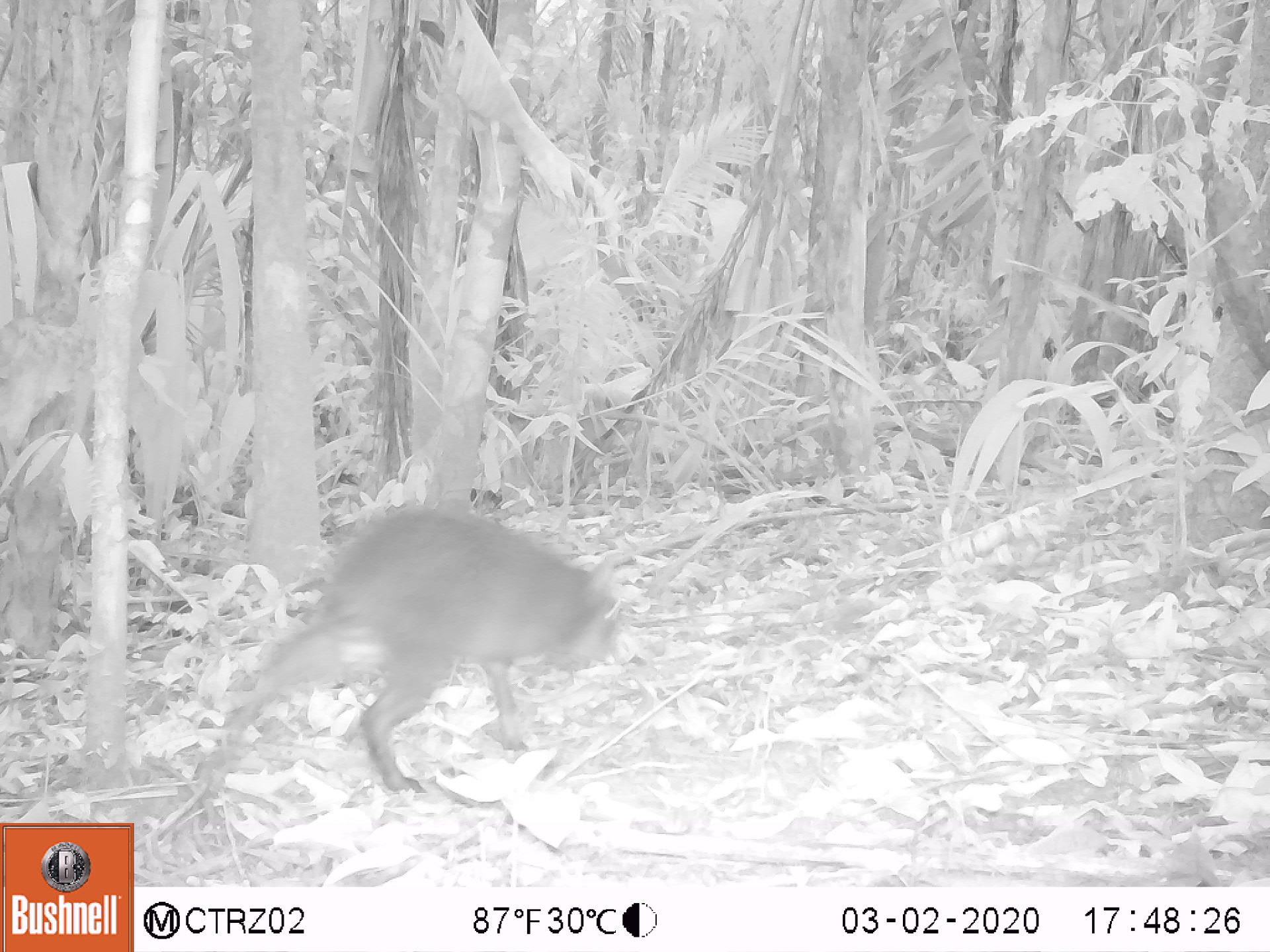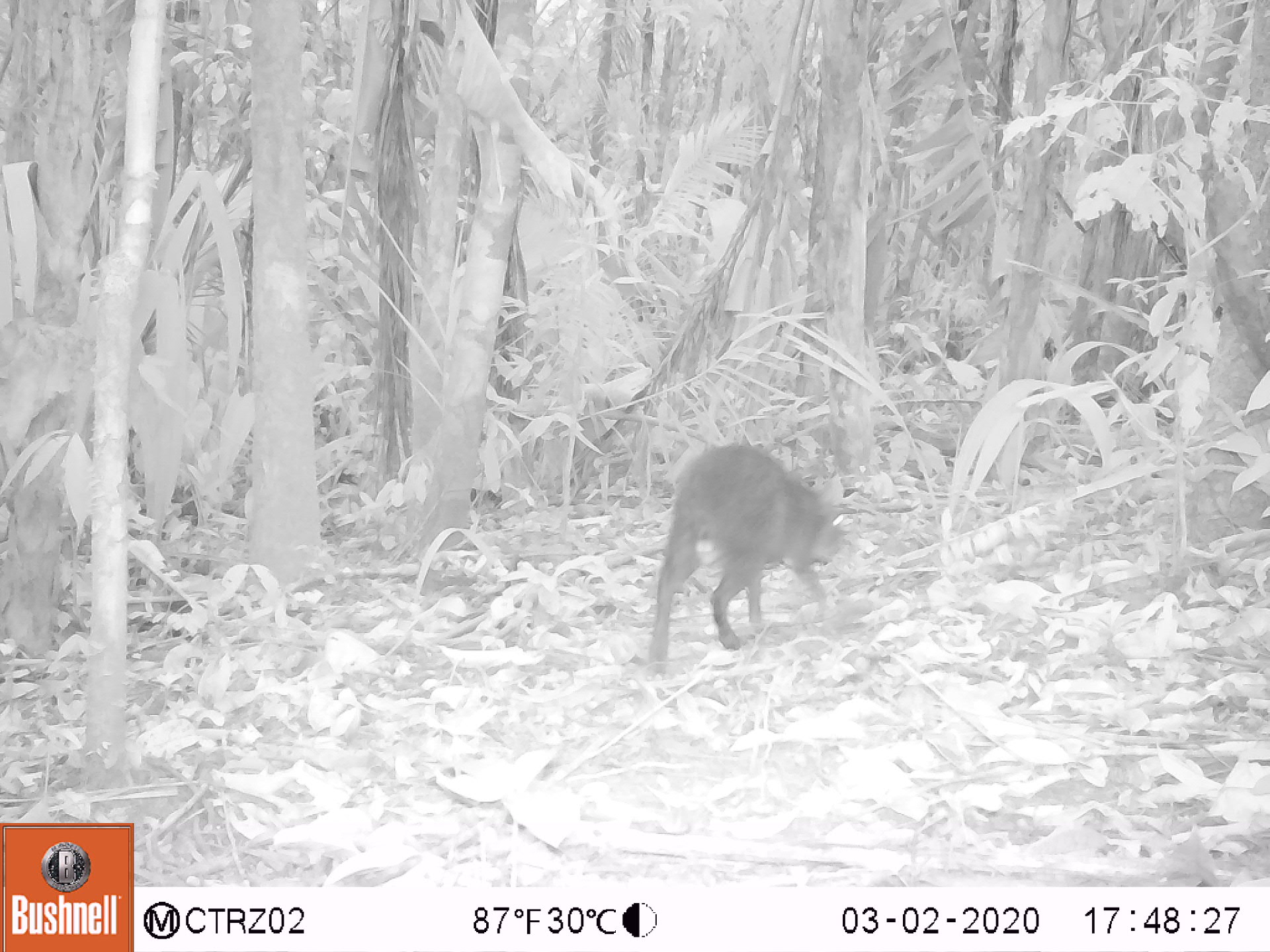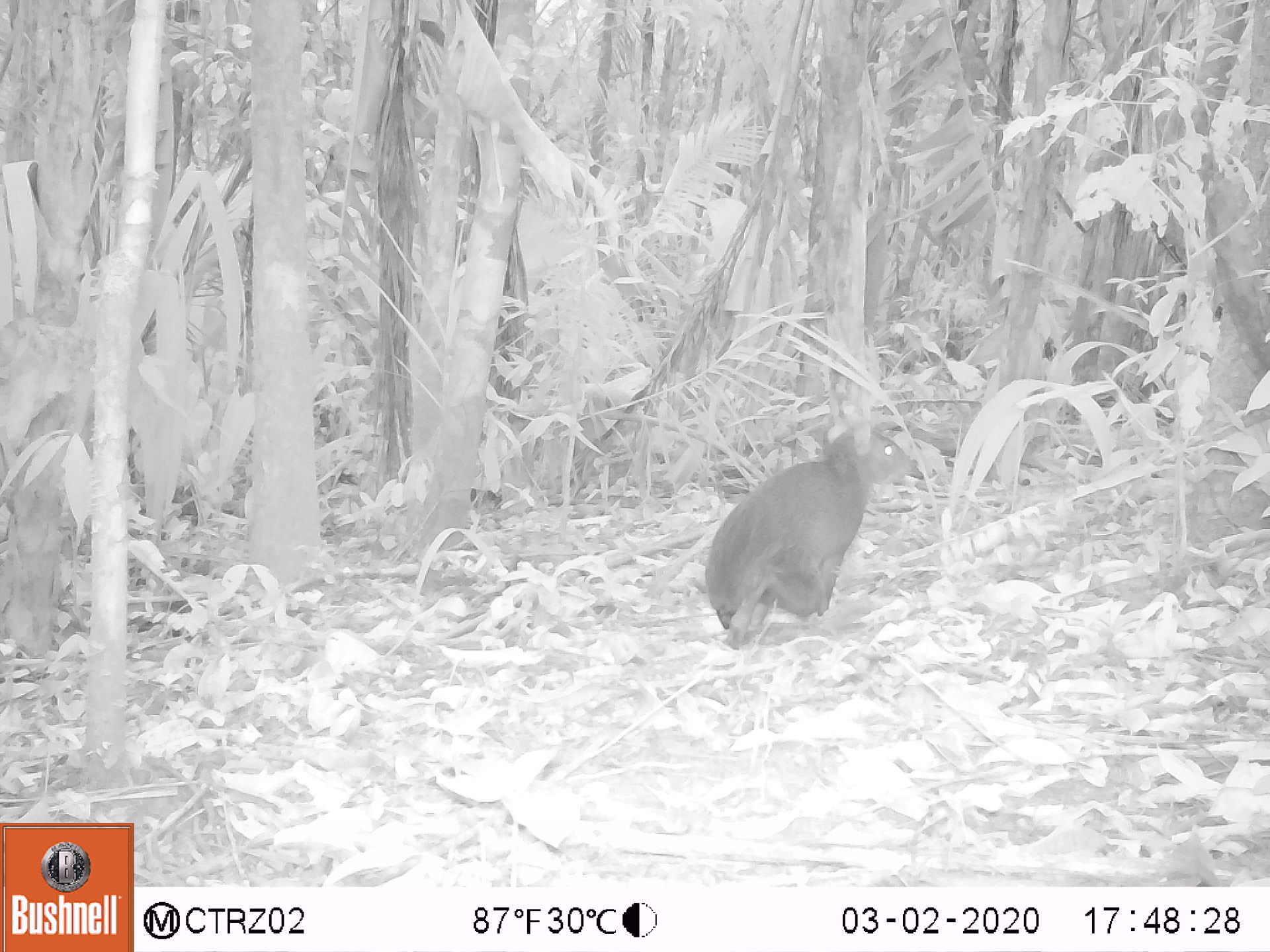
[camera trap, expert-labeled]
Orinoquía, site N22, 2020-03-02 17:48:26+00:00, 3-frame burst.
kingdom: Animalia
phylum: Chordata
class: Mammalia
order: Rodentia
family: Dasyproctidae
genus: Dasyprocta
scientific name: Dasyprocta fuliginosa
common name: black agouti